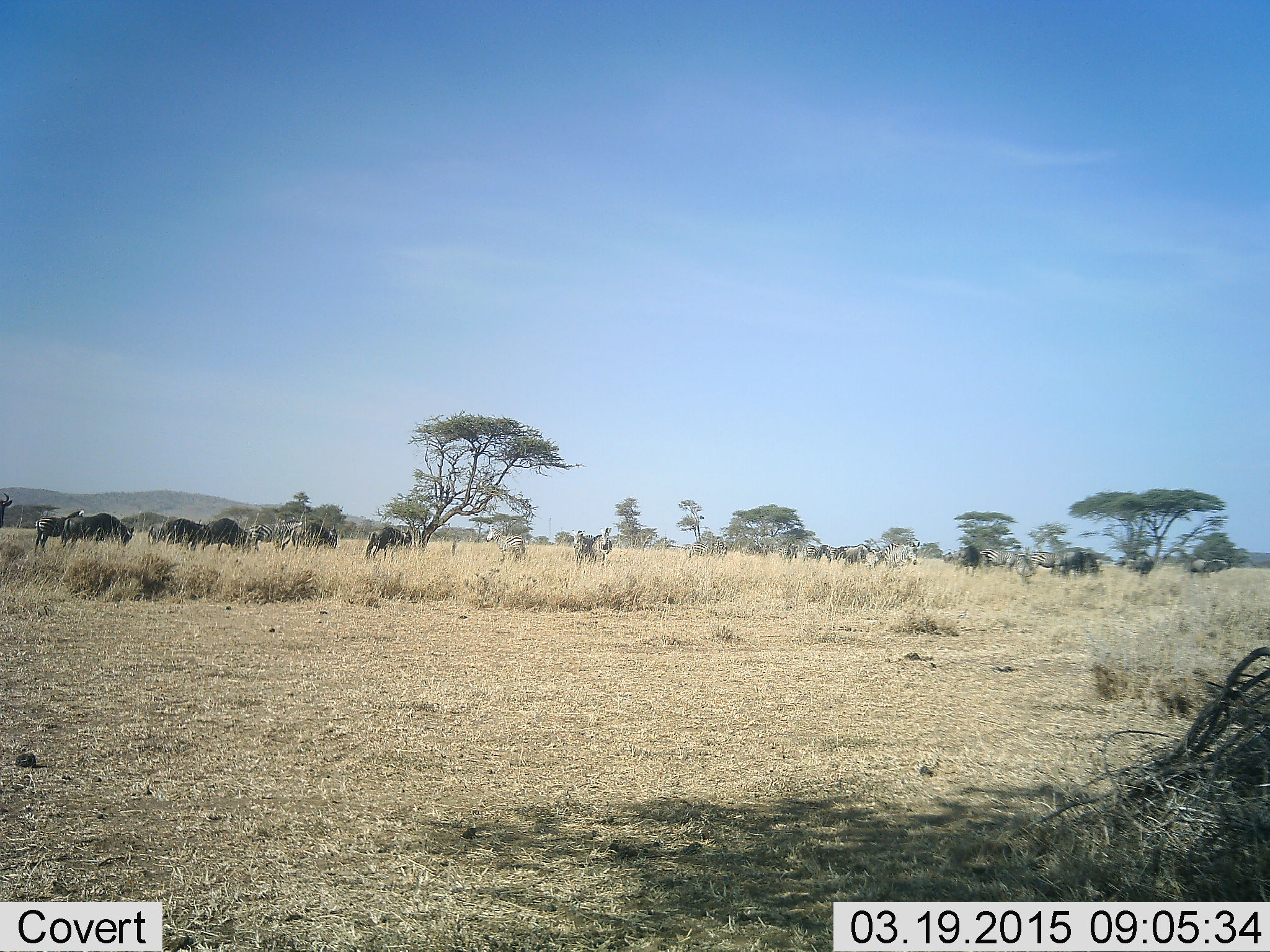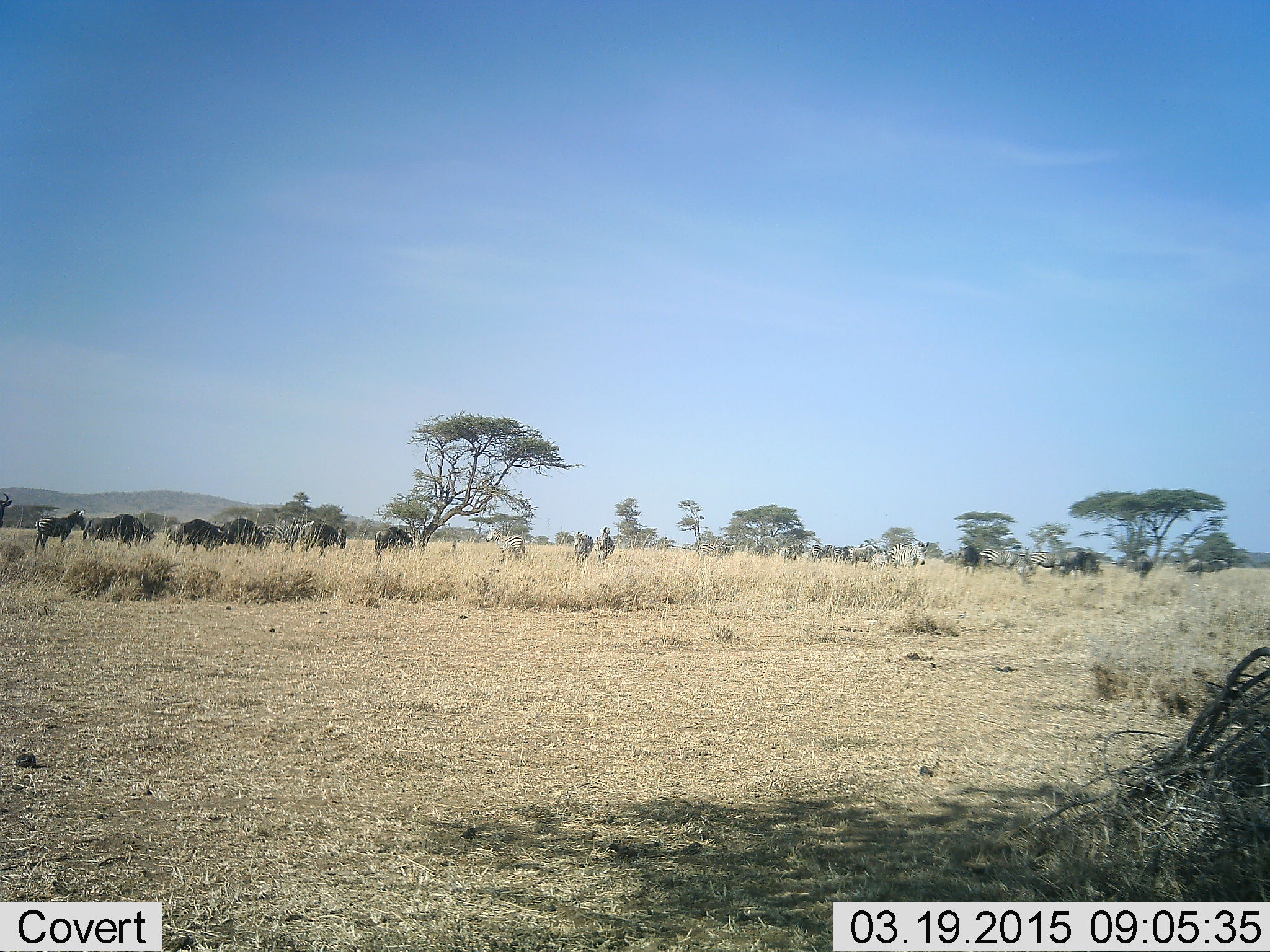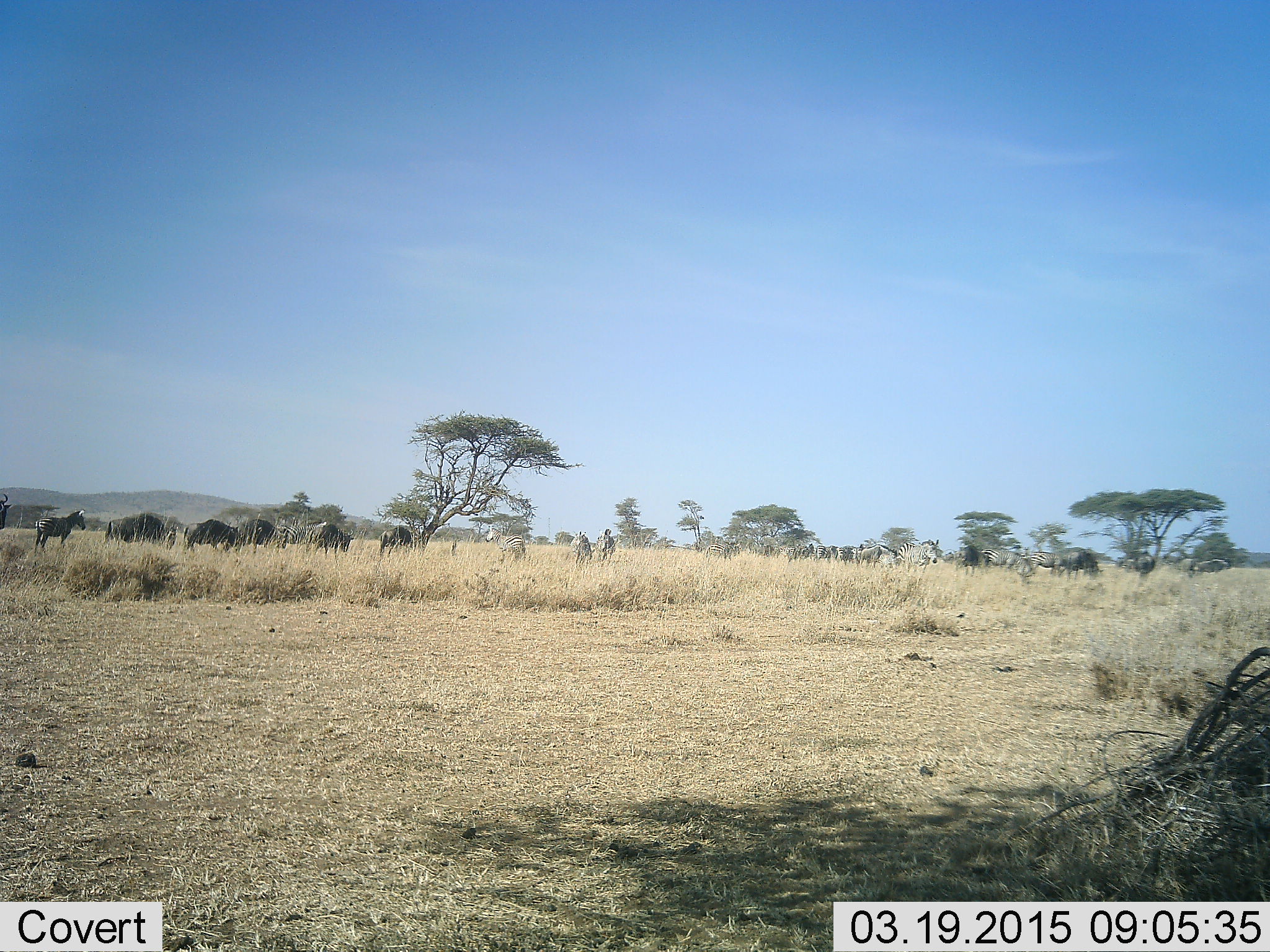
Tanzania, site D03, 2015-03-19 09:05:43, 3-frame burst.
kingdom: Animalia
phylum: Chordata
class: Mammalia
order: Artiodactyla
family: Bovidae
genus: Connochaetes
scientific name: Connochaetes taurinus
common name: blue wildebeest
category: wildebeest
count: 11-50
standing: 64%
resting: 7%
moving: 79%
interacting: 0%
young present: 0%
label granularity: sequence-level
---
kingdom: Animalia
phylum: Chordata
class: Mammalia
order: Perissodactyla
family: Equidae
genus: Equus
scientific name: Equus quagga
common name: plains zebra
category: zebra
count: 10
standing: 73%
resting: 9%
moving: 64%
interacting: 9%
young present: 9%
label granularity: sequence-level